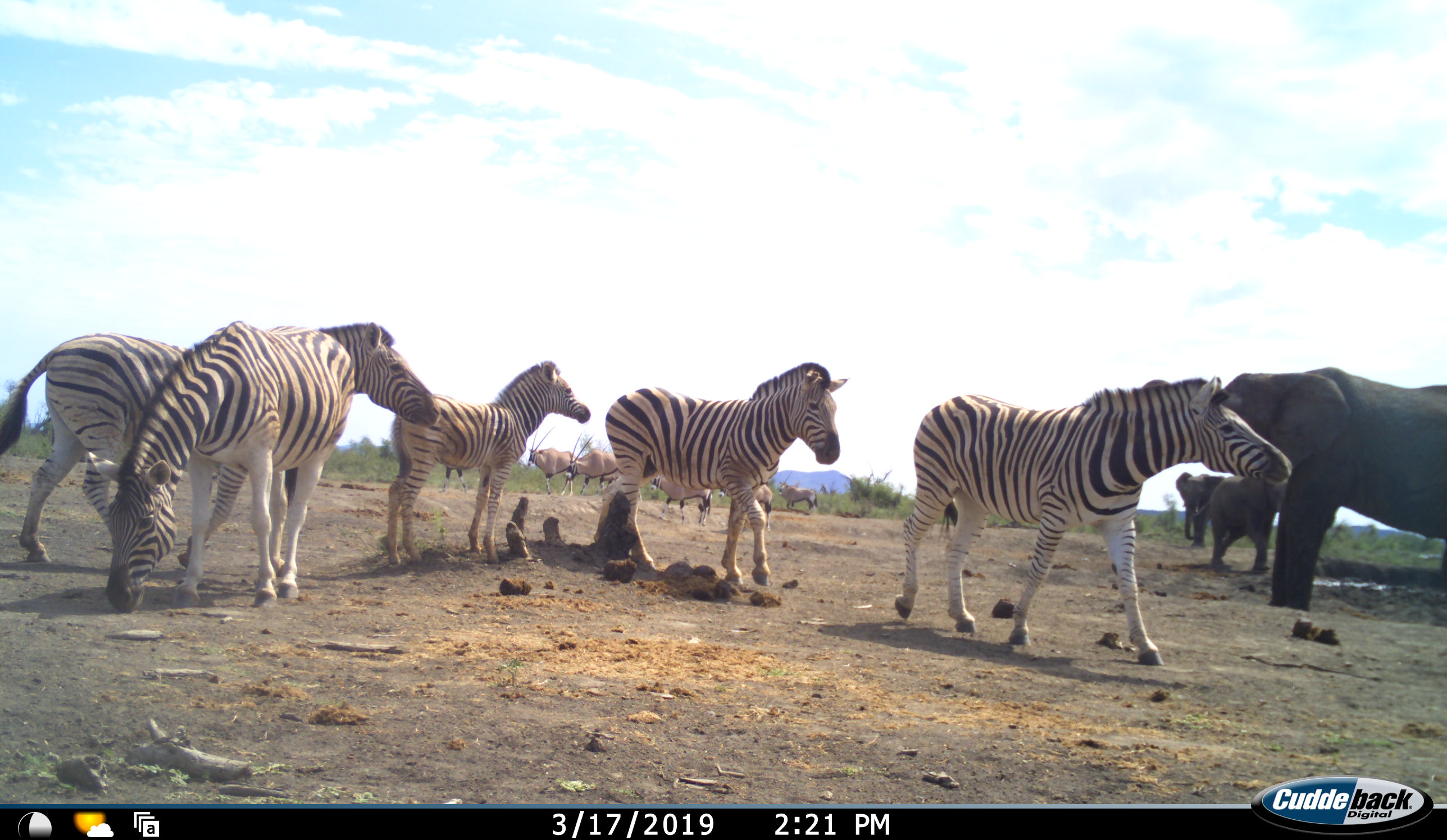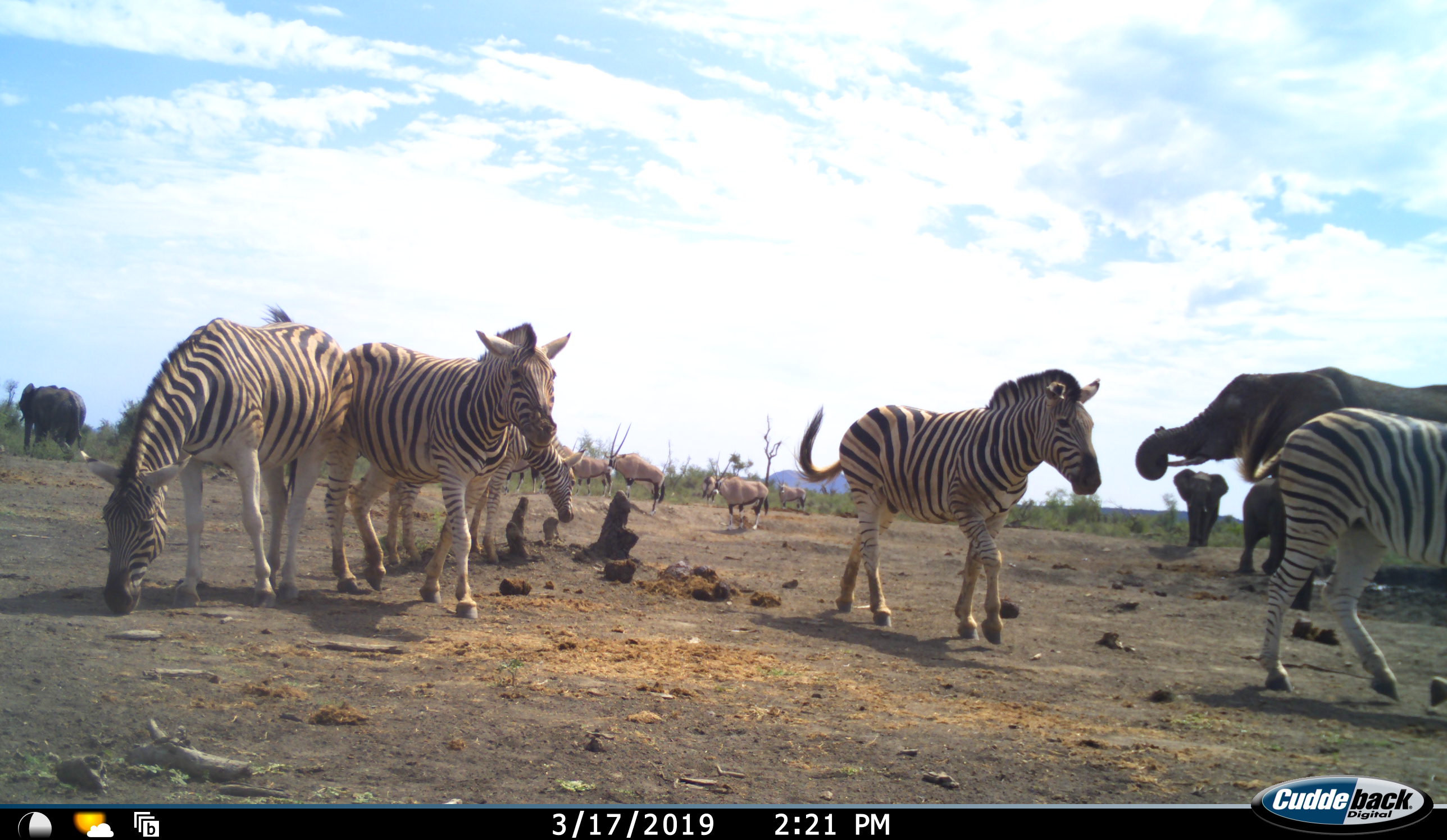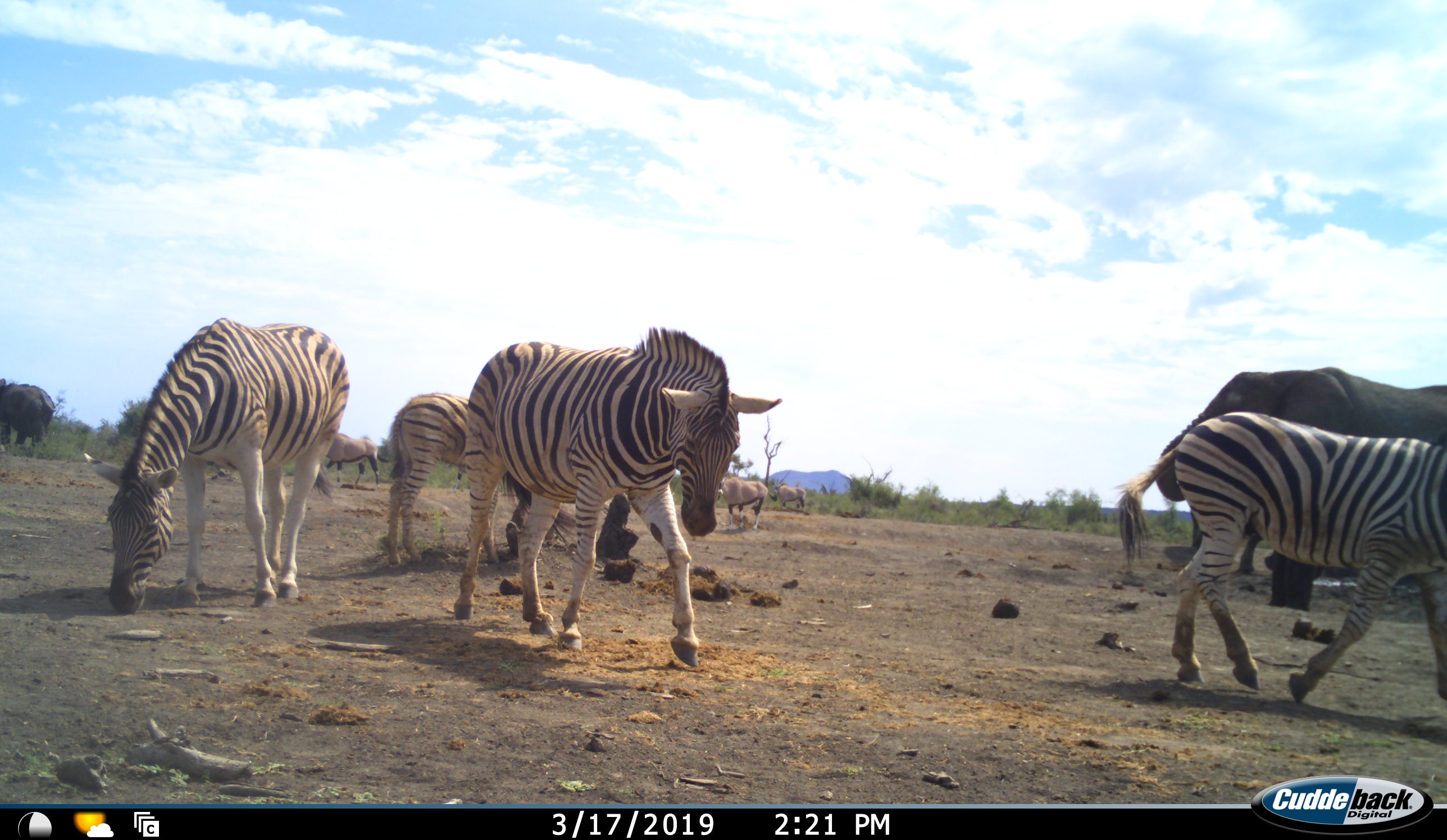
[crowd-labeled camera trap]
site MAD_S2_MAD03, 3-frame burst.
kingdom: Animalia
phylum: Chordata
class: Mammalia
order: Proboscidea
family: Elephantidae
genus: Loxodonta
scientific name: Loxodonta africana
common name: african bush elephant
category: elephant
Elephant (african bush elephant) (Loxodonta africana), count 4. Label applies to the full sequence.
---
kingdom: Animalia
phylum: Chordata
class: Mammalia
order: Perissodactyla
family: Equidae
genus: Equus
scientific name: Equus quagga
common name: plains zebra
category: zebraplains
Zebraplains (plains zebra) (Equus quagga), count 5. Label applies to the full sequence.